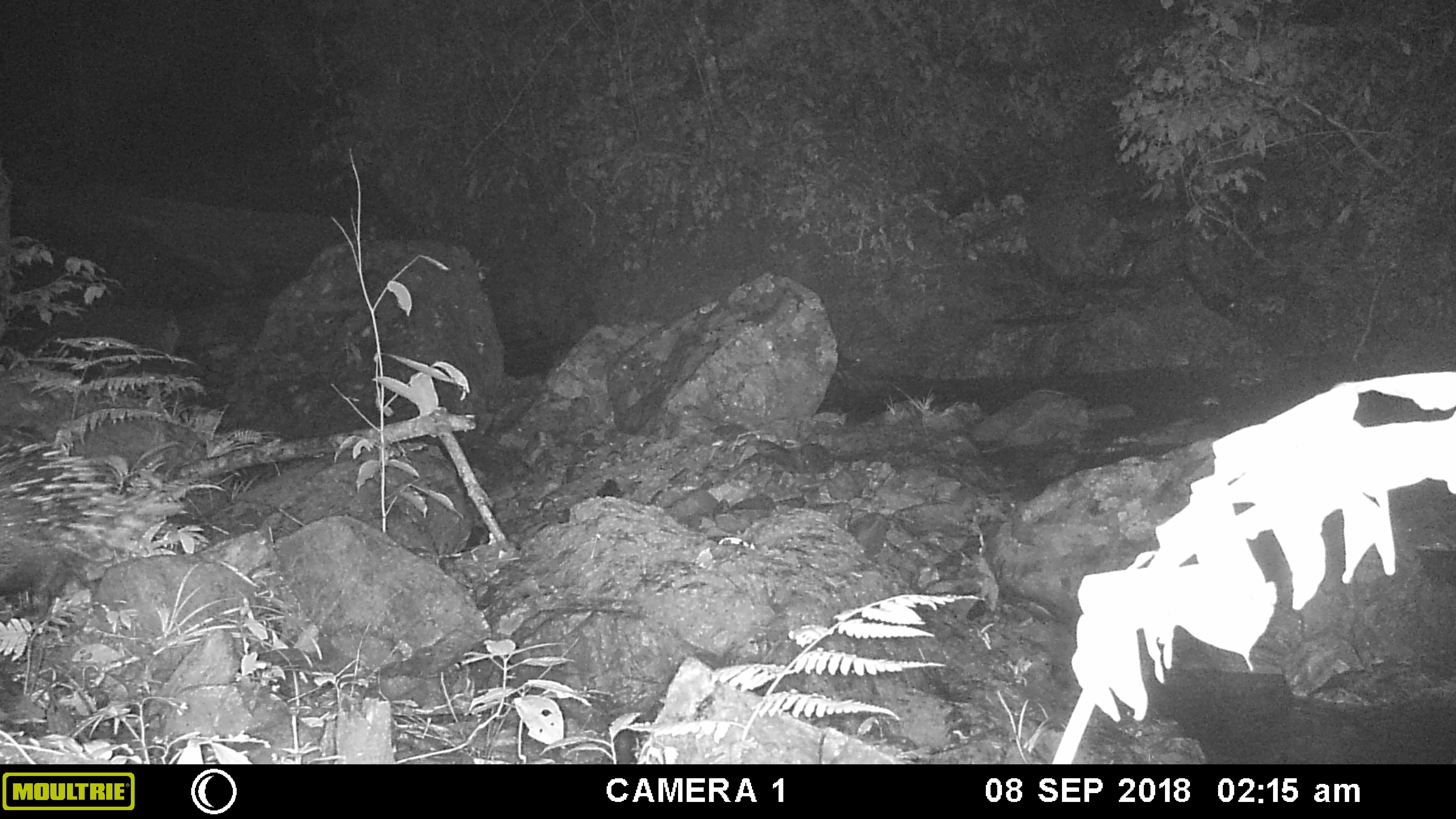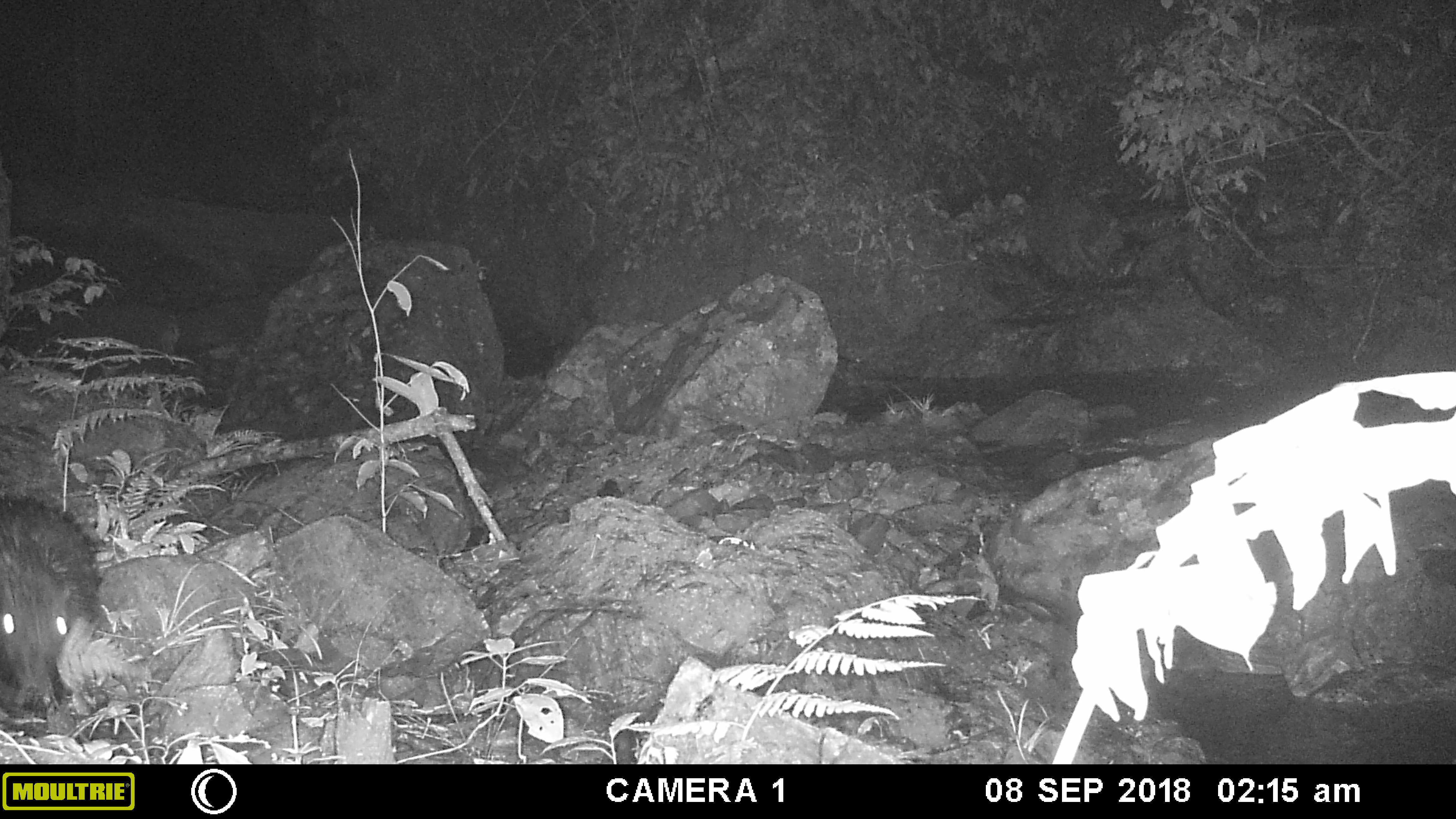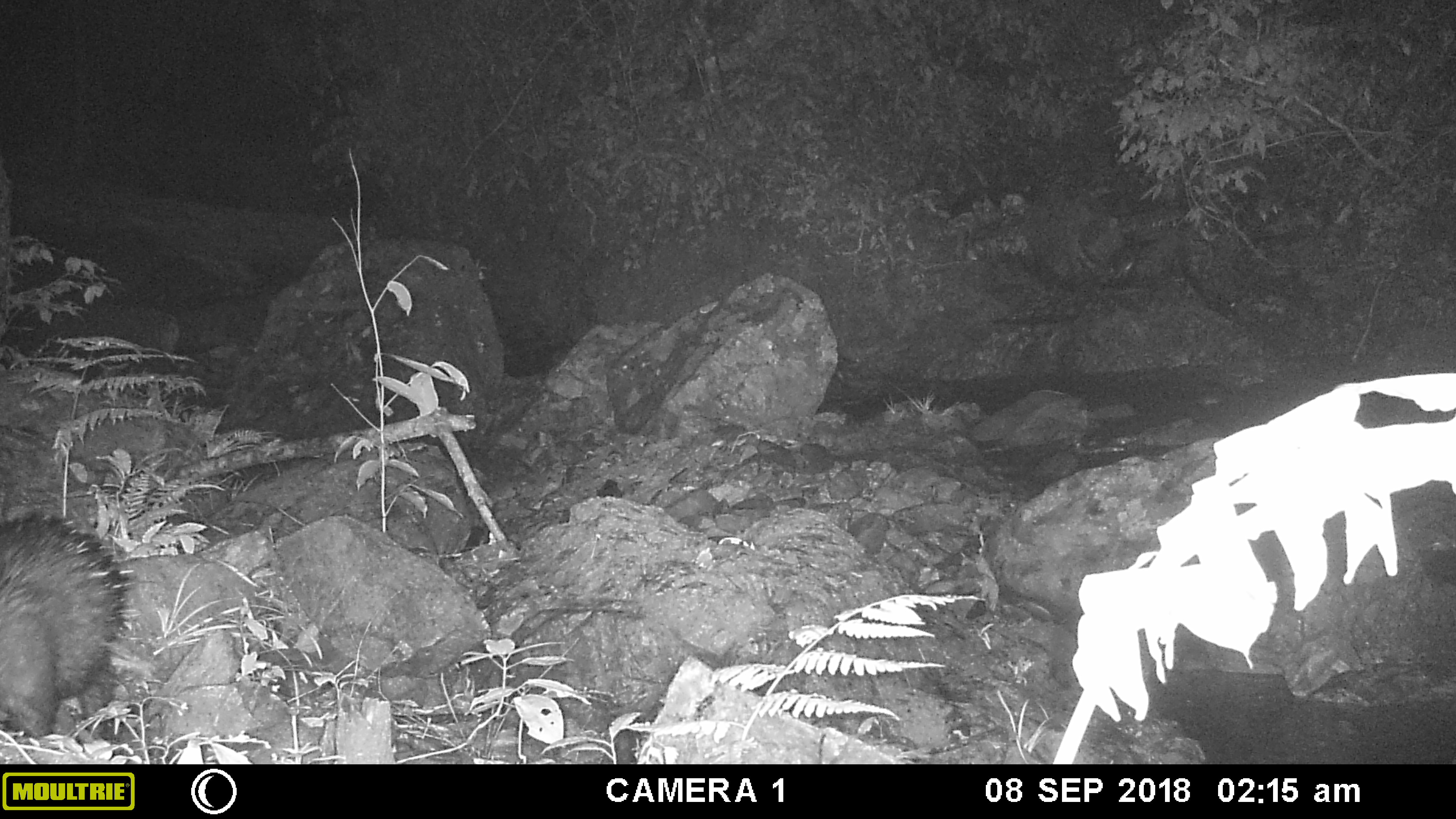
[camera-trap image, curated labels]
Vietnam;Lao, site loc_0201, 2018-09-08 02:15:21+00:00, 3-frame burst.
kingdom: Animalia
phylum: Chordata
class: Mammalia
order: Rodentia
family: Hystricidae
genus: Hystrix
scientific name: Hystrix brachyura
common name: malayan porcupine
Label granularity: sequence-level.